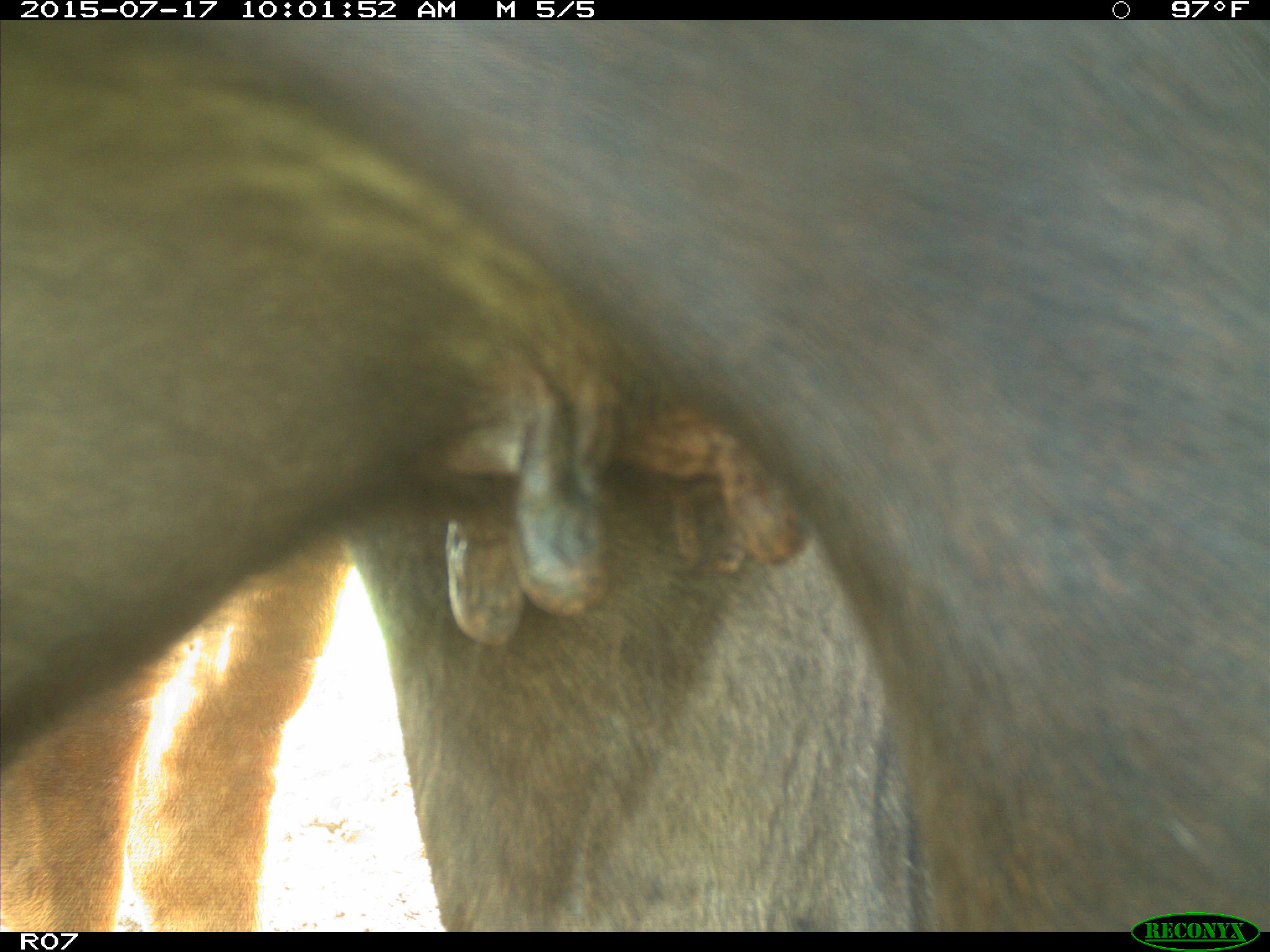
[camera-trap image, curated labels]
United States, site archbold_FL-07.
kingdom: Animalia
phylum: Chordata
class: Mammalia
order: Artiodactyla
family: Bovidae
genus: Bos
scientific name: Bos taurus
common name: domestic cow